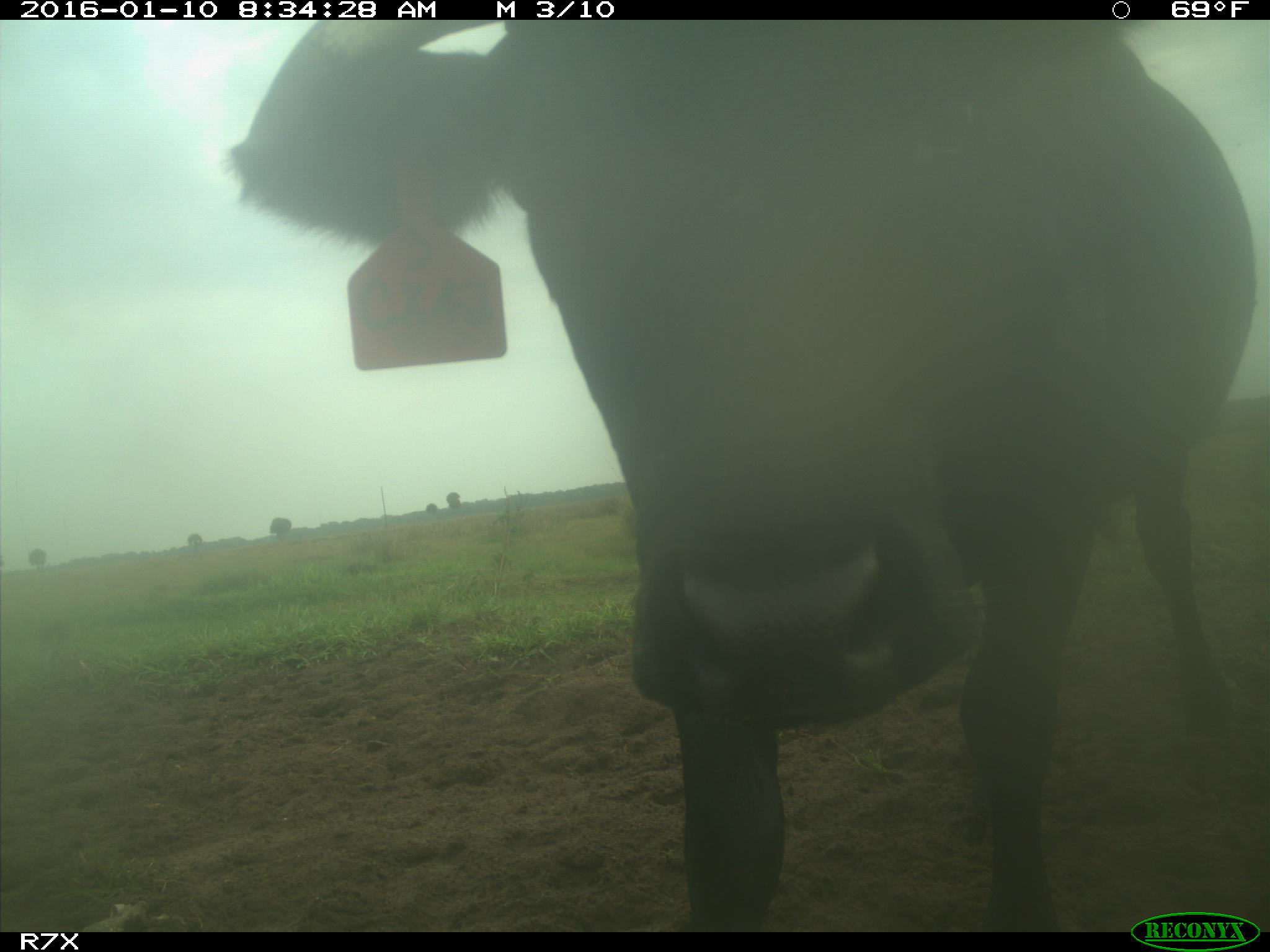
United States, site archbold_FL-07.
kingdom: Animalia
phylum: Chordata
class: Mammalia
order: Artiodactyla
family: Bovidae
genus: Bos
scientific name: Bos taurus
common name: domestic cow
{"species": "Bos taurus (domestic cow)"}